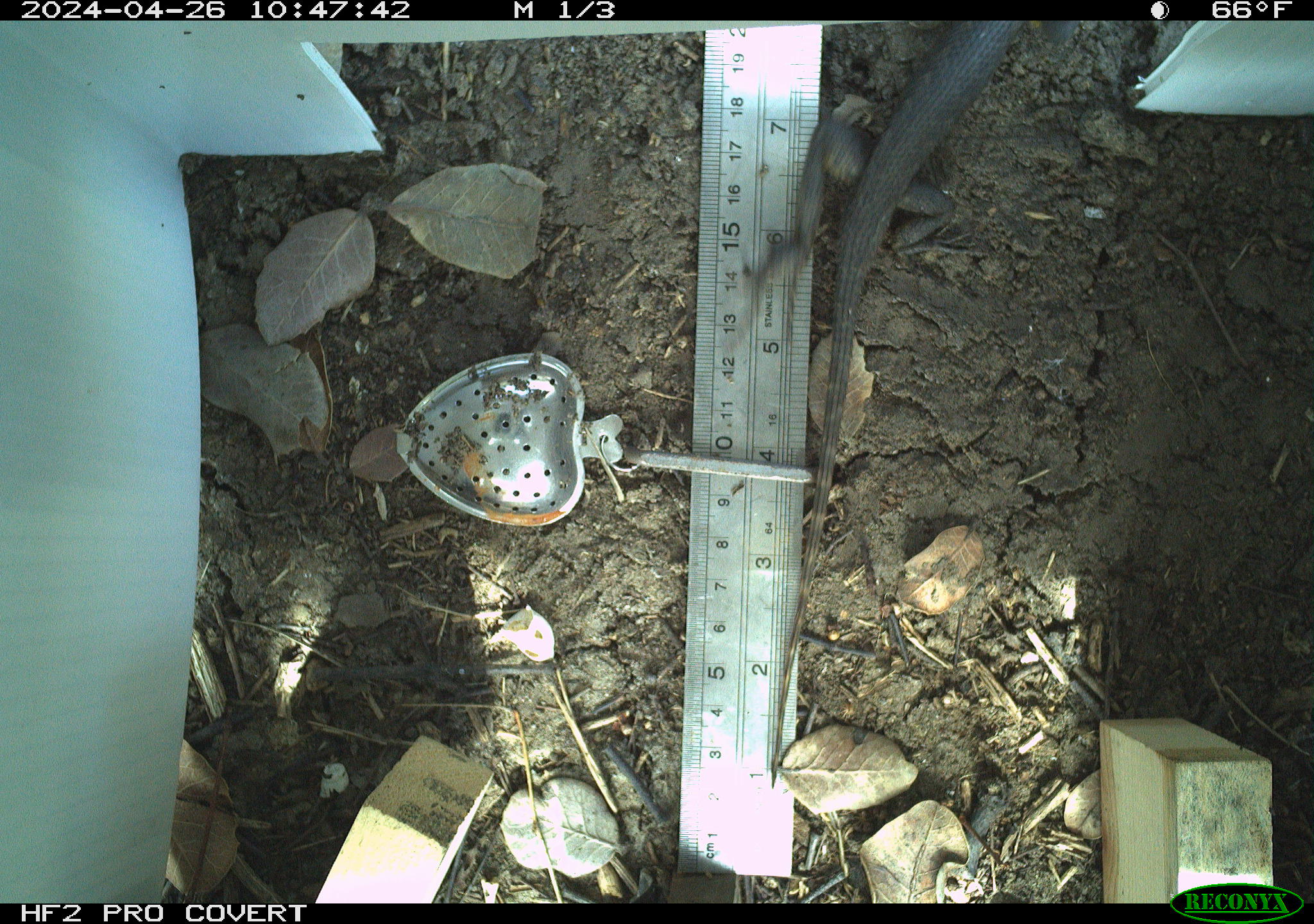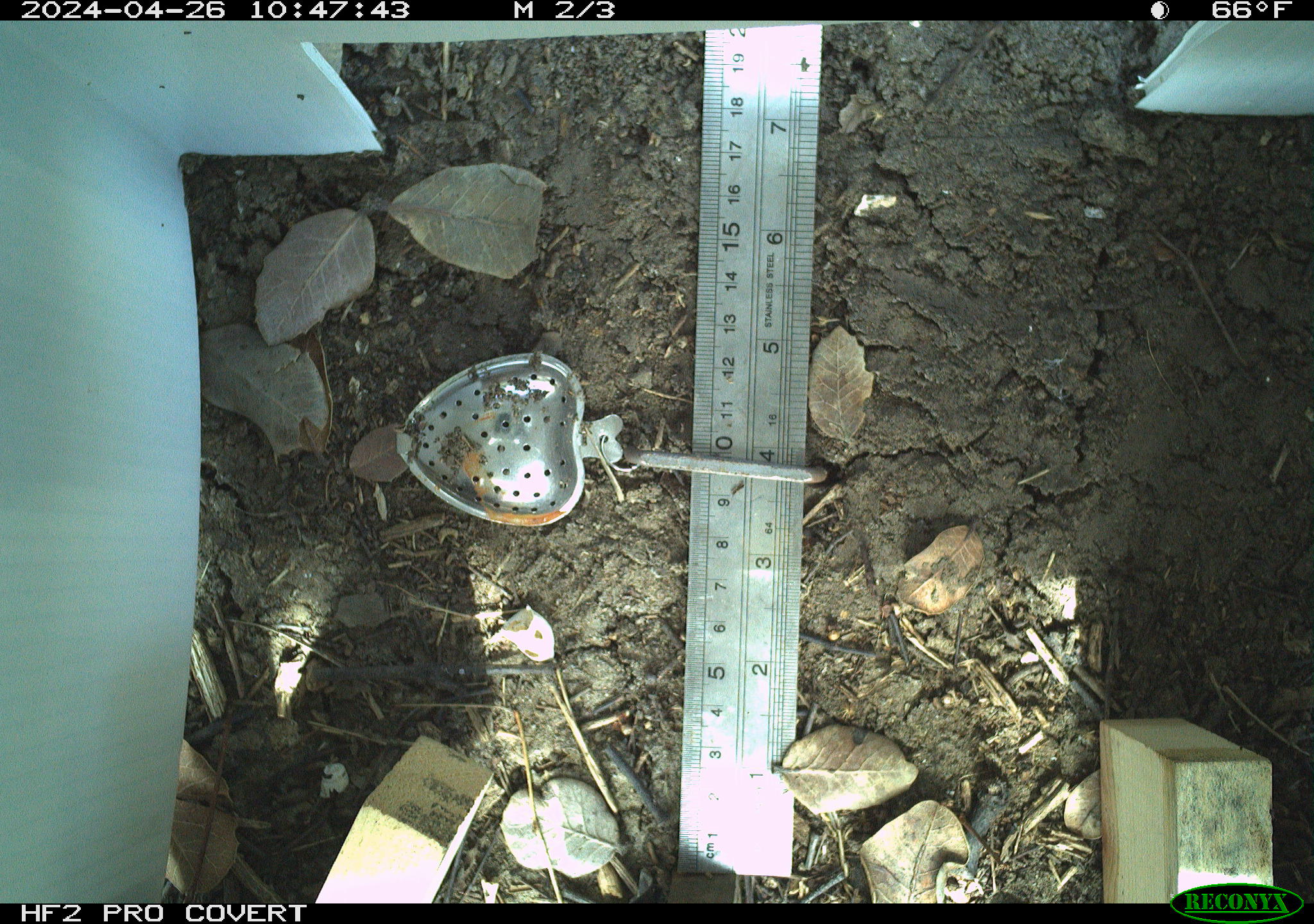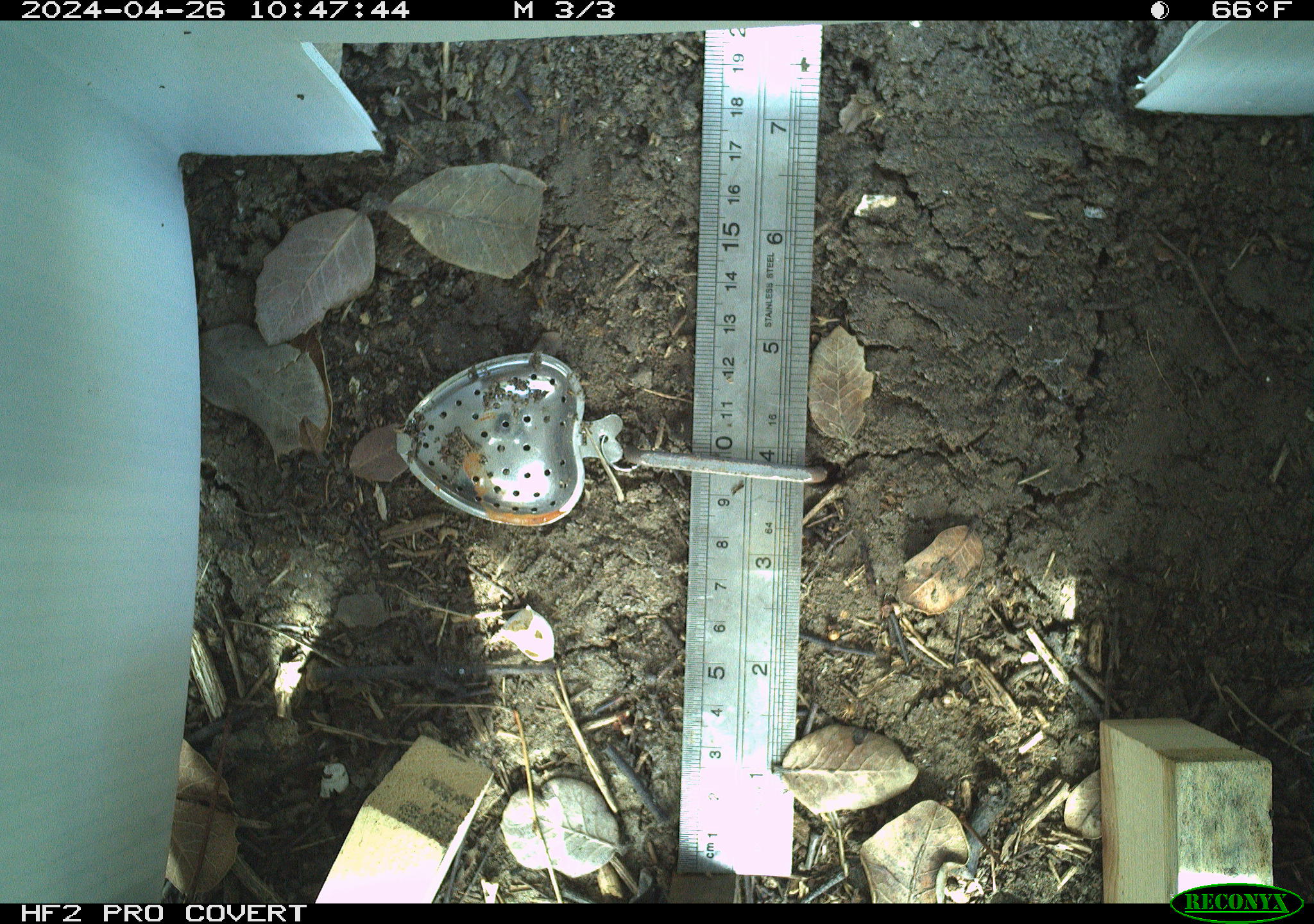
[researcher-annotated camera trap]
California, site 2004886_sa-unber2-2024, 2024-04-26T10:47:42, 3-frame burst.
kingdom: Animalia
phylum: Chordata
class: Reptilia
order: Squamata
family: Phrynosomatidae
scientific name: Phrynosomatidae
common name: phrynosomatid lizards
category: phrynosomatidae family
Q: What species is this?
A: Phrynosomatidae family (phrynosomatid lizards) (Phrynosomatidae).